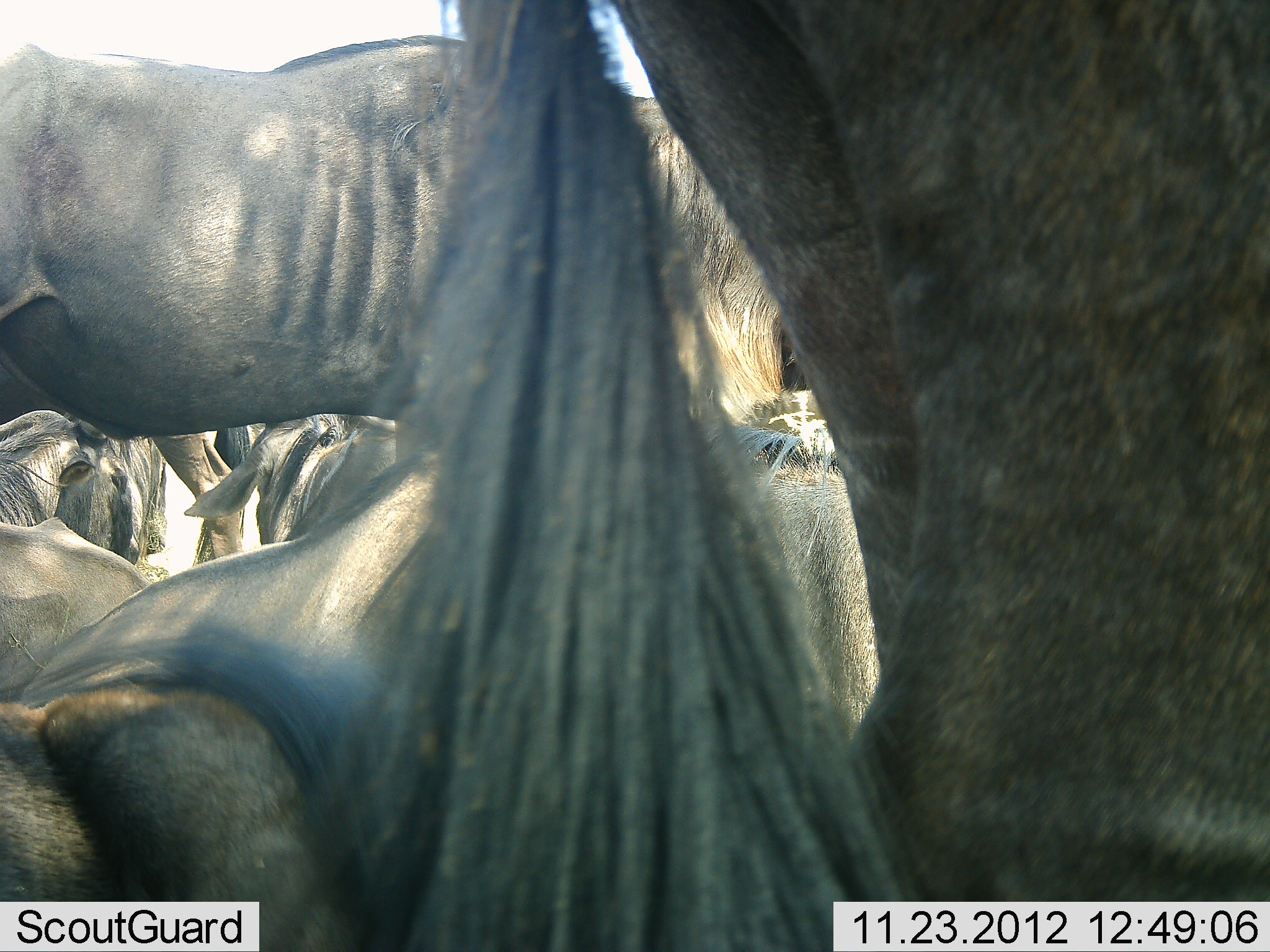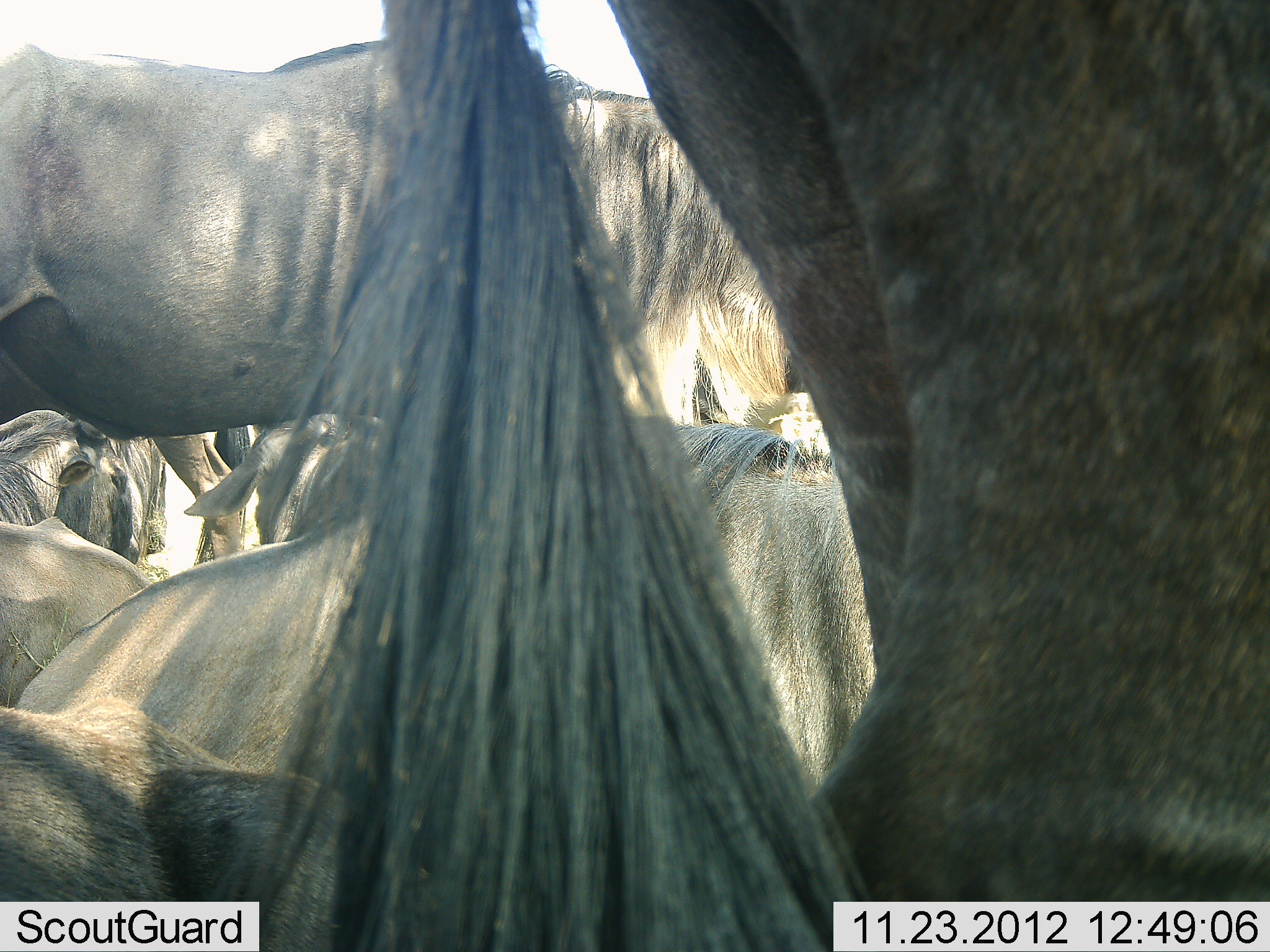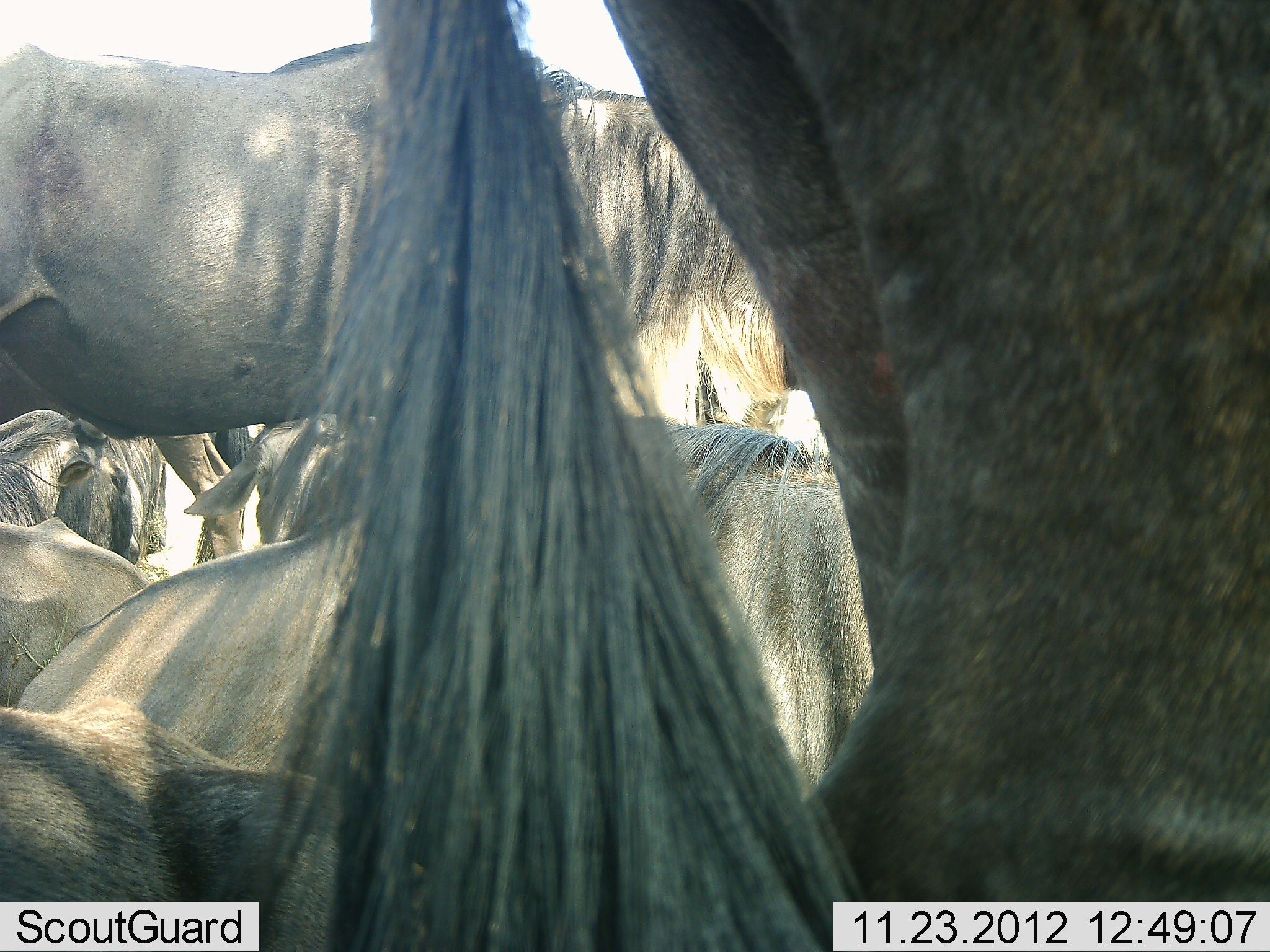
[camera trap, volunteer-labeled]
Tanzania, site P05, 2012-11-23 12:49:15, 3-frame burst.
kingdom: Animalia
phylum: Chordata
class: Mammalia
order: Artiodactyla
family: Bovidae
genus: Connochaetes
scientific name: Connochaetes taurinus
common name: blue wildebeest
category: wildebeest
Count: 7.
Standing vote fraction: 90%.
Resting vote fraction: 90%.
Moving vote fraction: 0%.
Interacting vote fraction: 0%.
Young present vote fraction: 0%.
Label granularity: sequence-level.